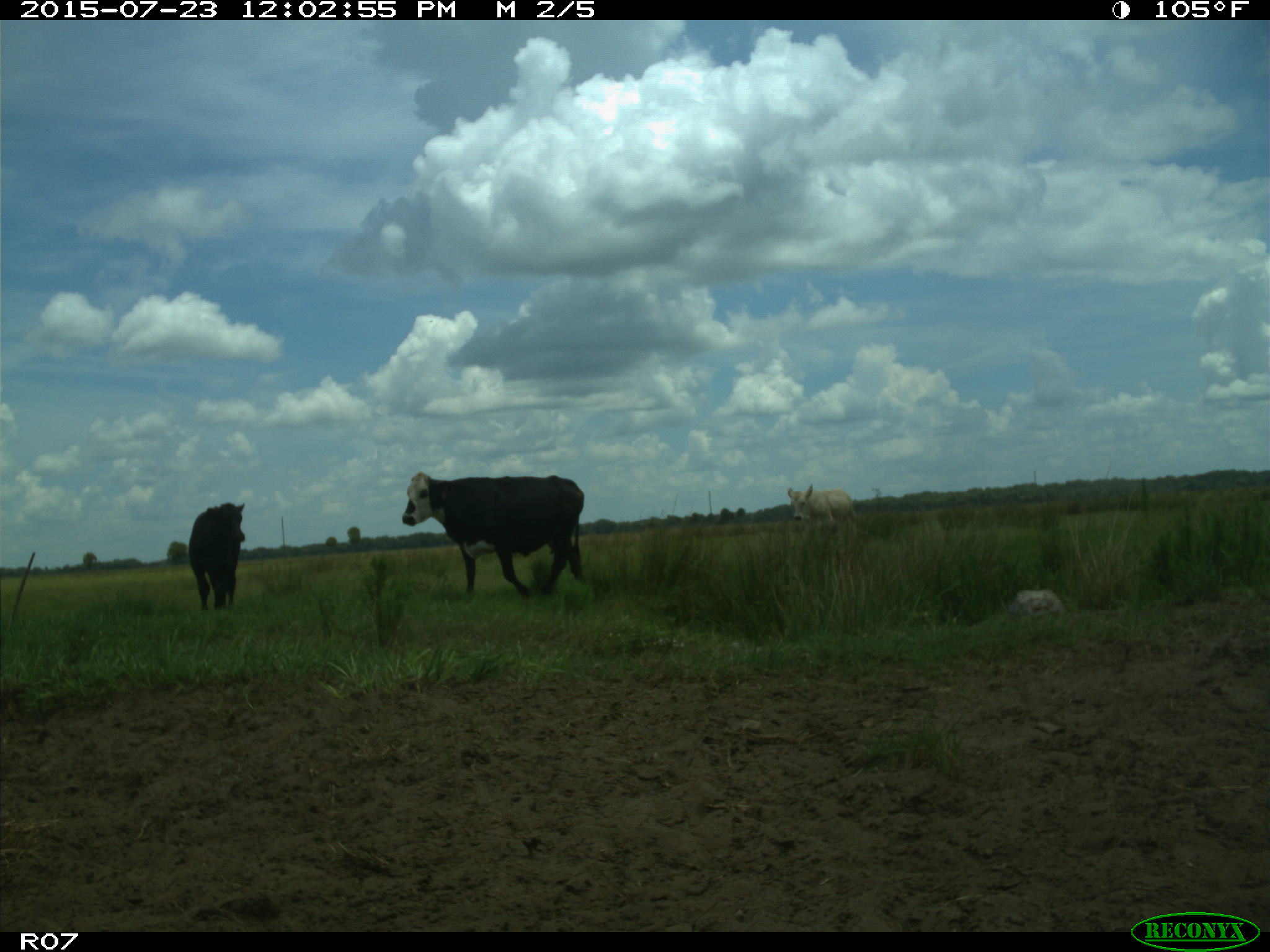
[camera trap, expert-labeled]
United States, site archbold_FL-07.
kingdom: Animalia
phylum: Chordata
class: Mammalia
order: Artiodactyla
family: Bovidae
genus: Bos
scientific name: Bos taurus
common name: domestic cow